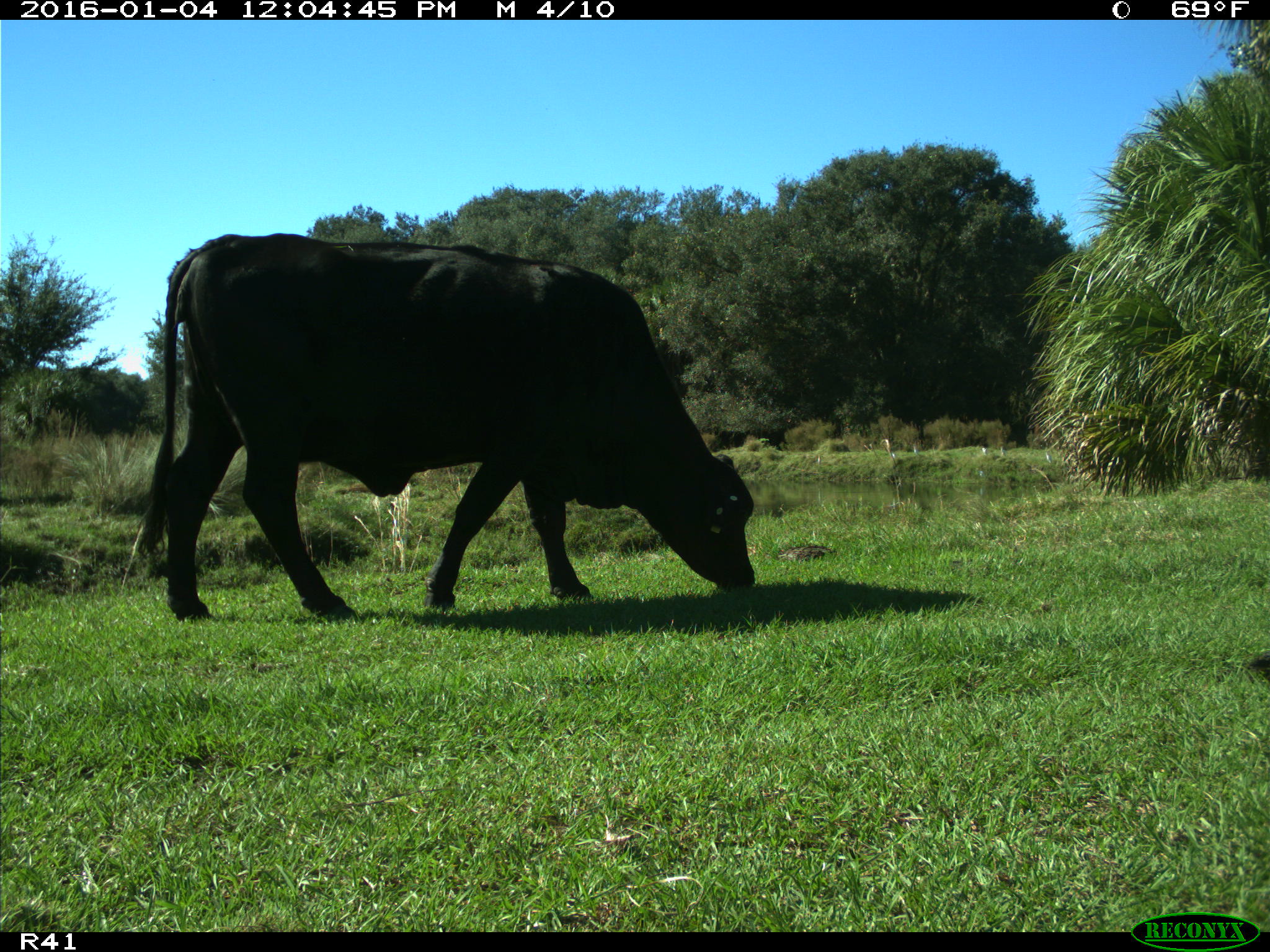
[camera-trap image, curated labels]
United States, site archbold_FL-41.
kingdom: Animalia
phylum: Chordata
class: Mammalia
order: Artiodactyla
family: Bovidae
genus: Bos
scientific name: Bos taurus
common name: domestic cow